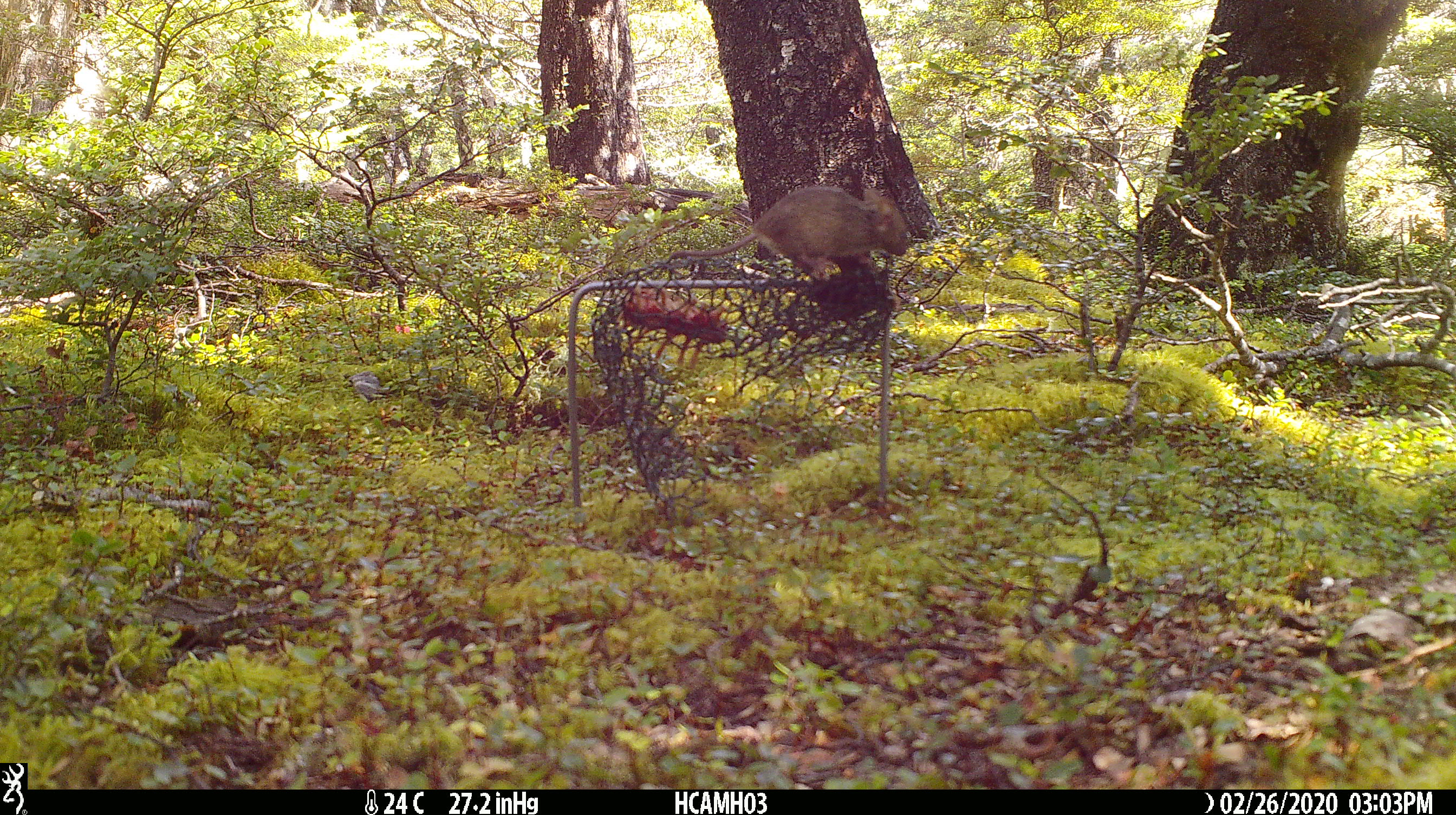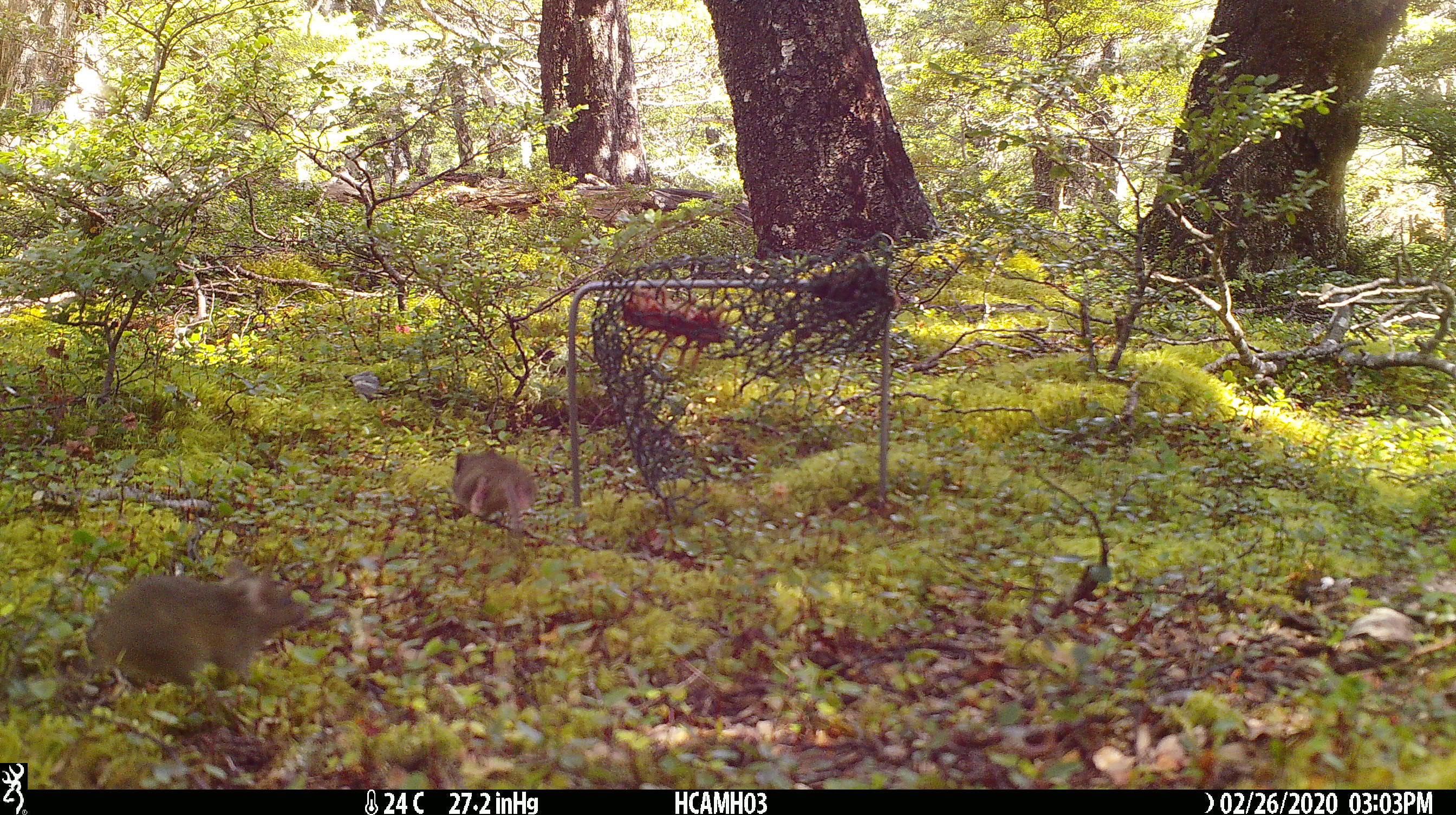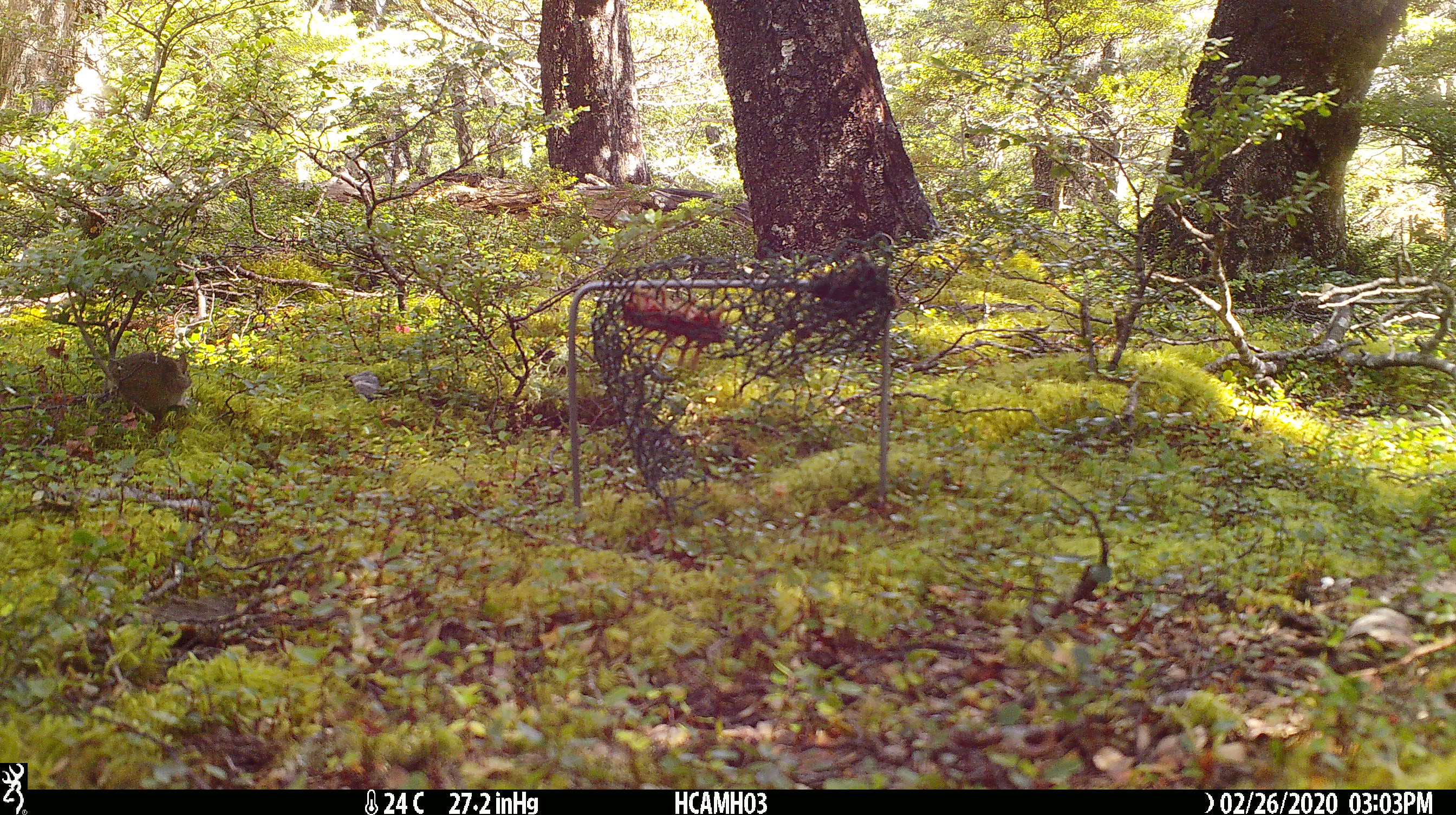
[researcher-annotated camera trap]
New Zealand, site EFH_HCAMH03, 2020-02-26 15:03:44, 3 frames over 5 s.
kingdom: Animalia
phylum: Chordata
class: Mammalia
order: Rodentia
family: Muridae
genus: Mus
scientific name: Mus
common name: mouse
Mouse (Mus).